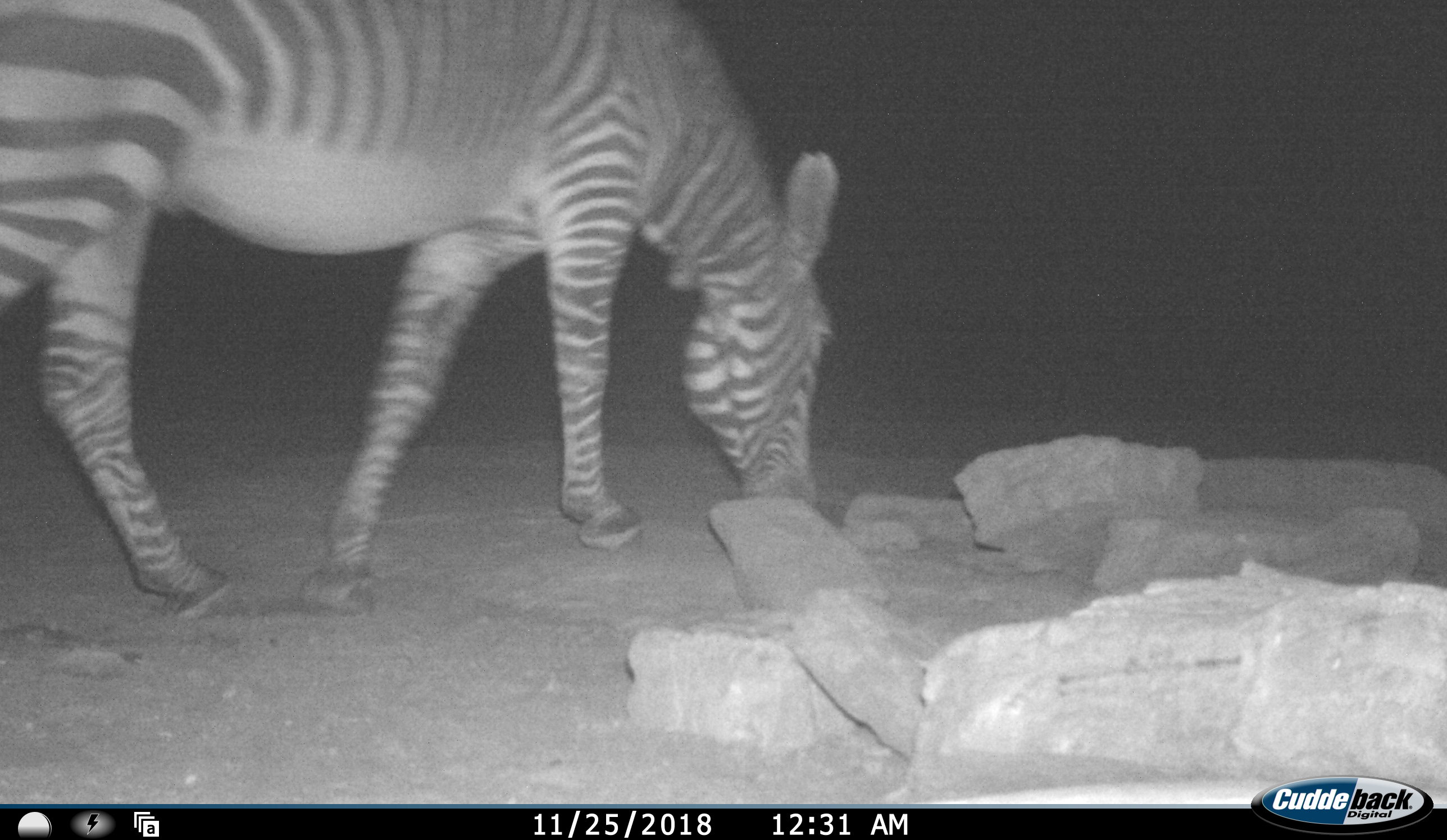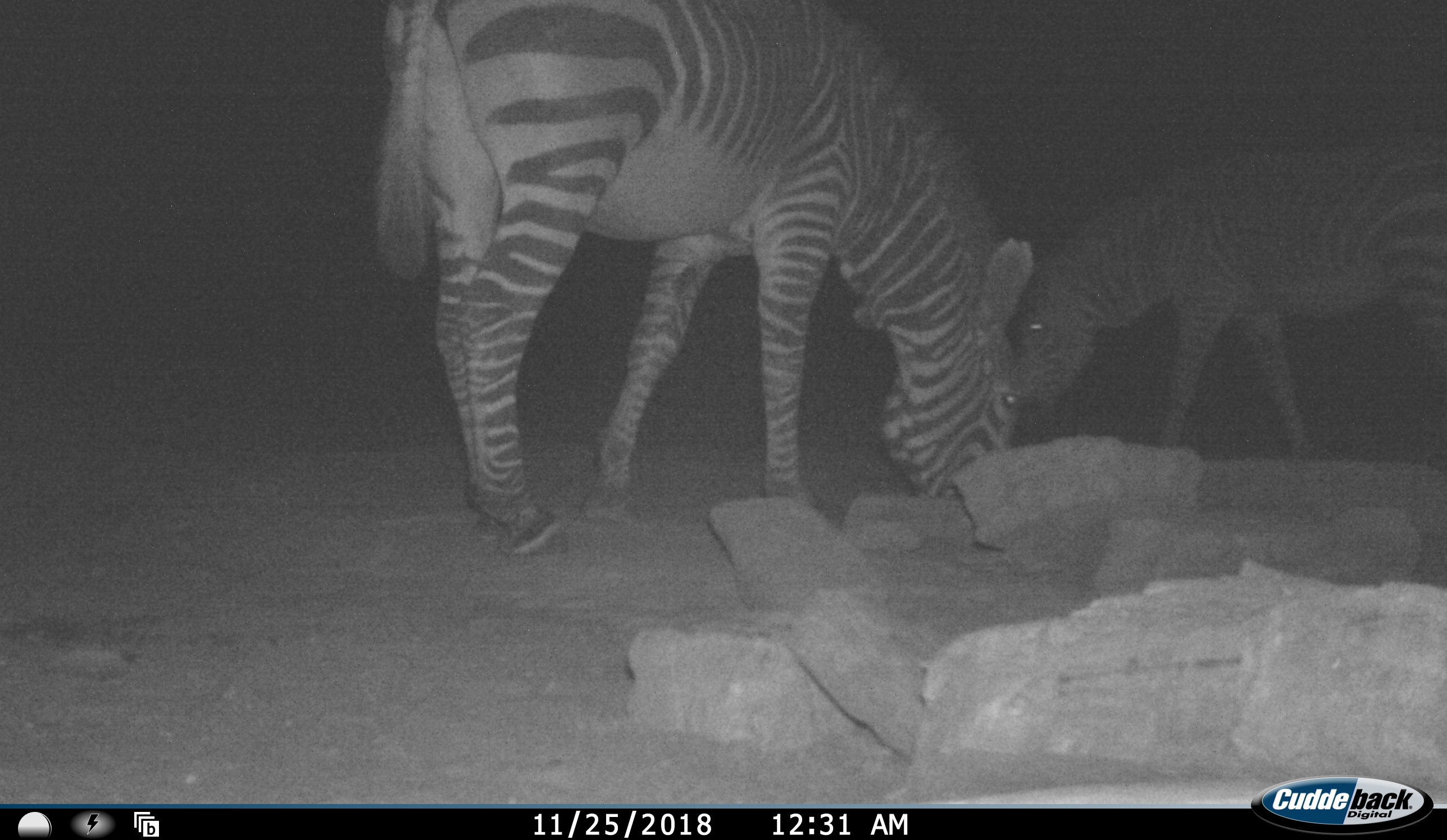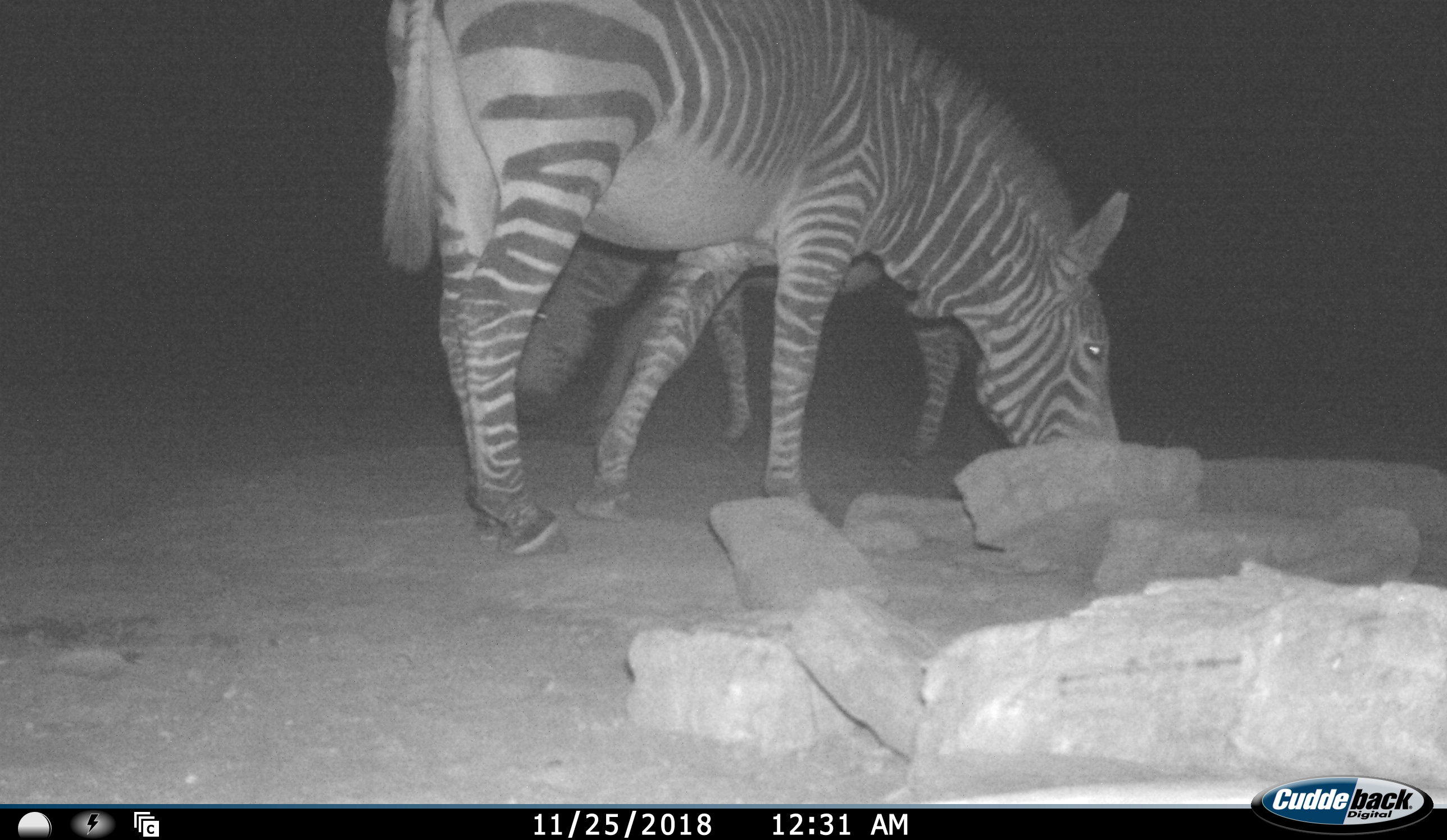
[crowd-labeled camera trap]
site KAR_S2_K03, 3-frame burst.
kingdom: Animalia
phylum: Chordata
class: Mammalia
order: Perissodactyla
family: Equidae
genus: Equus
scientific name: Equus zebra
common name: mountain zebra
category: zebramountain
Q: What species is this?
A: Zebramountain (mountain zebra) (Equus zebra).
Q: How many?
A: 2.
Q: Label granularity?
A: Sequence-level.